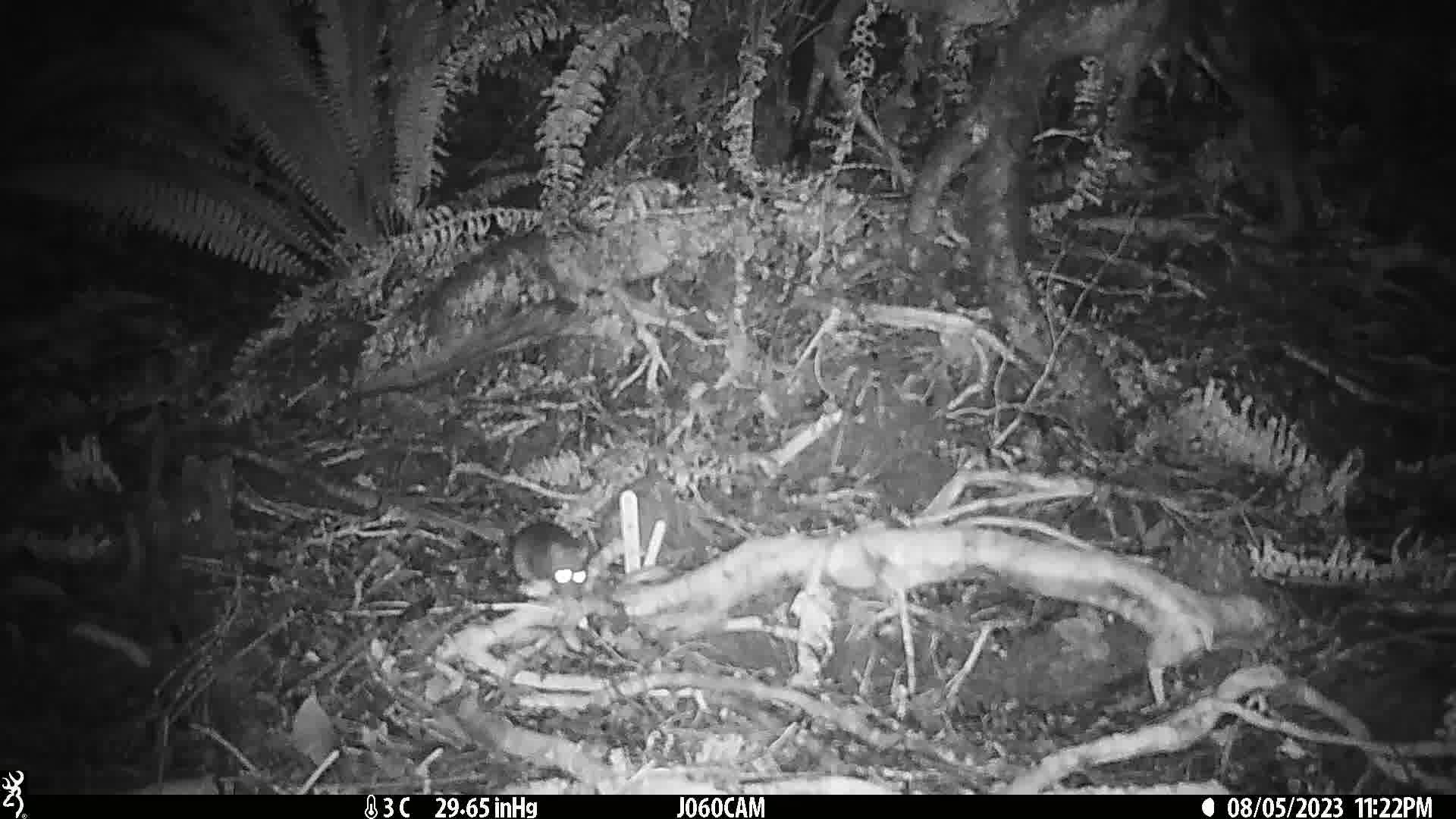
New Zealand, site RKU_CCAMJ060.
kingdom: Animalia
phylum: Chordata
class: Mammalia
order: Rodentia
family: Muridae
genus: Rattus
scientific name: Rattus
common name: rat